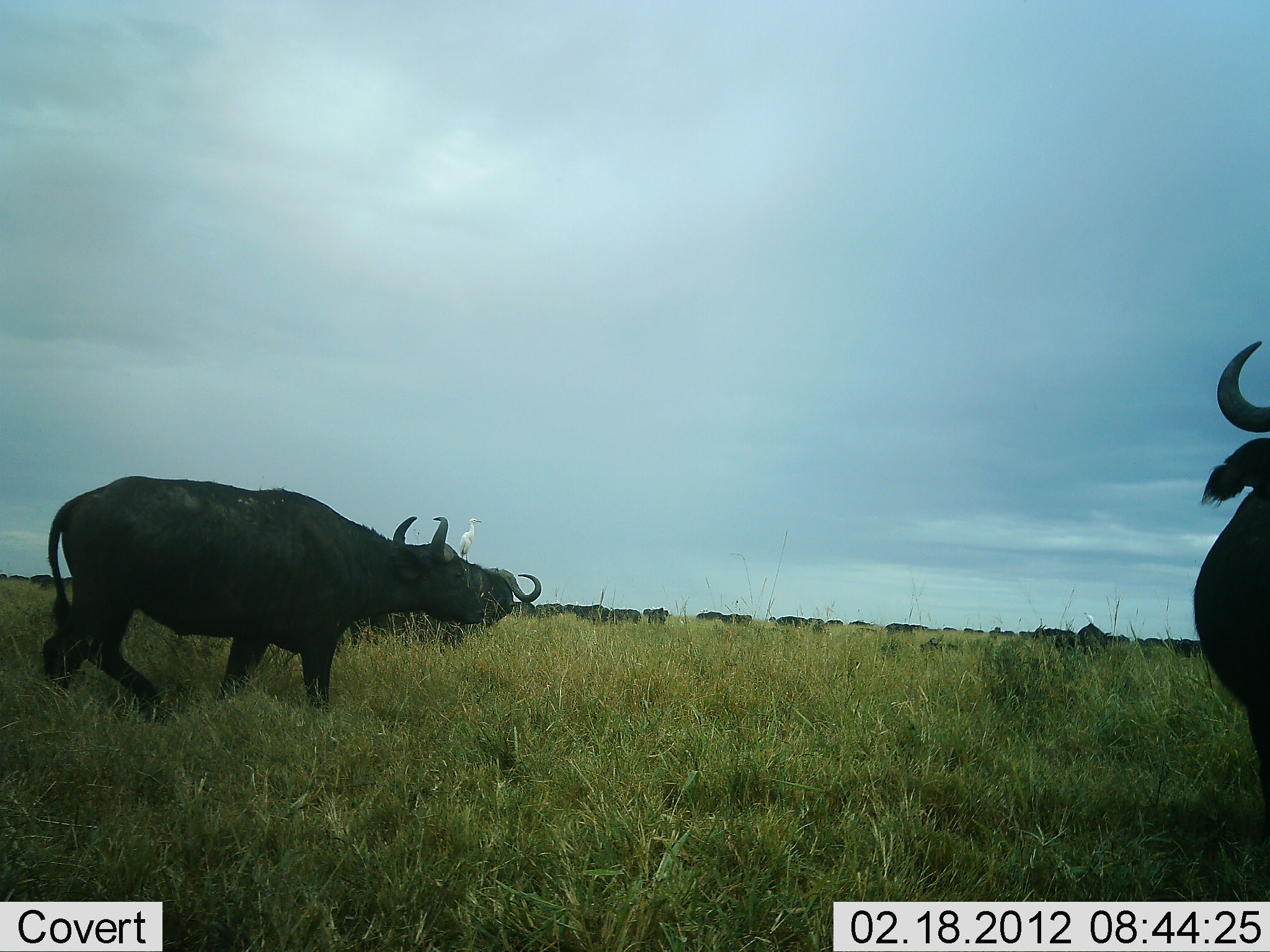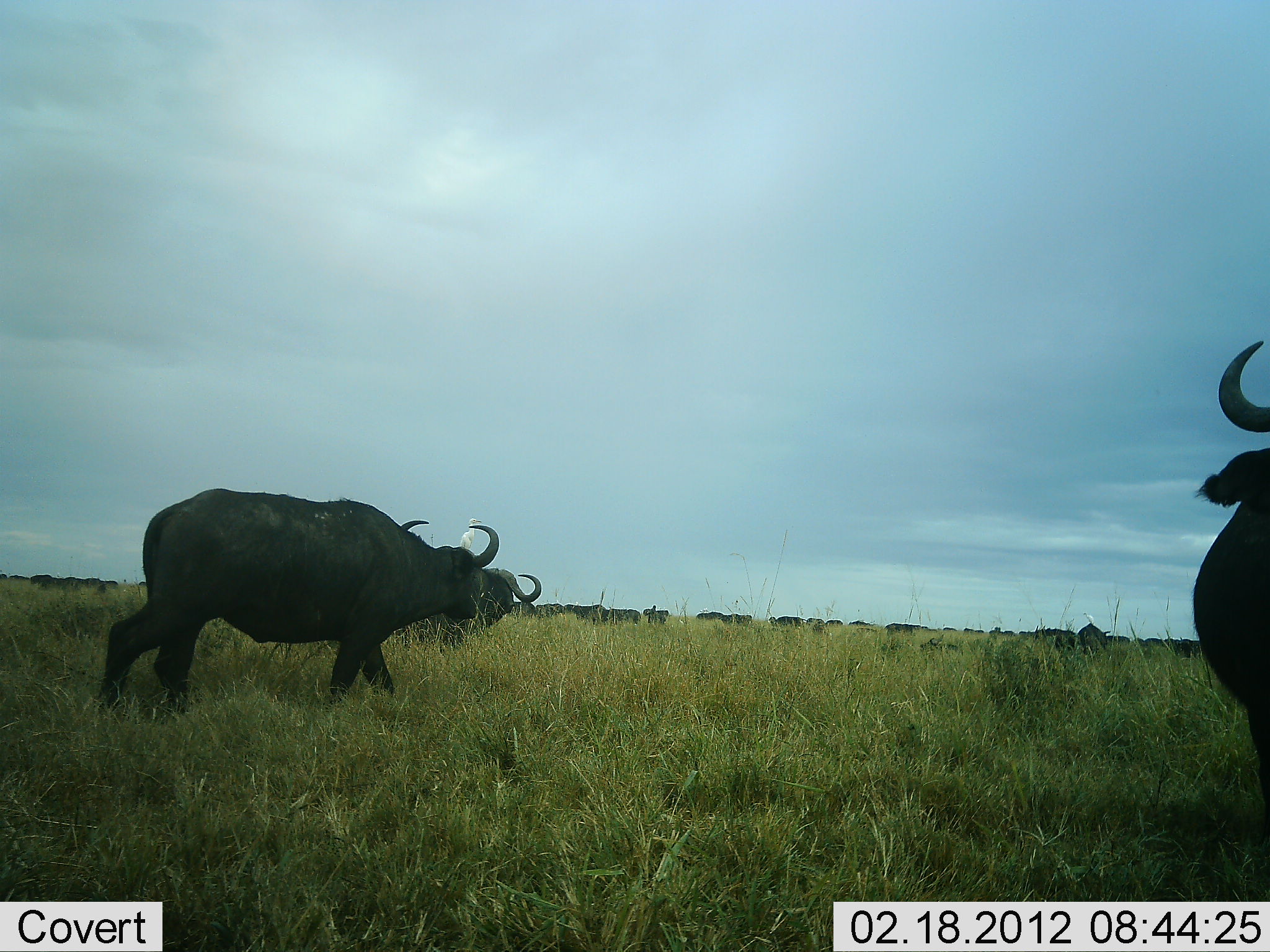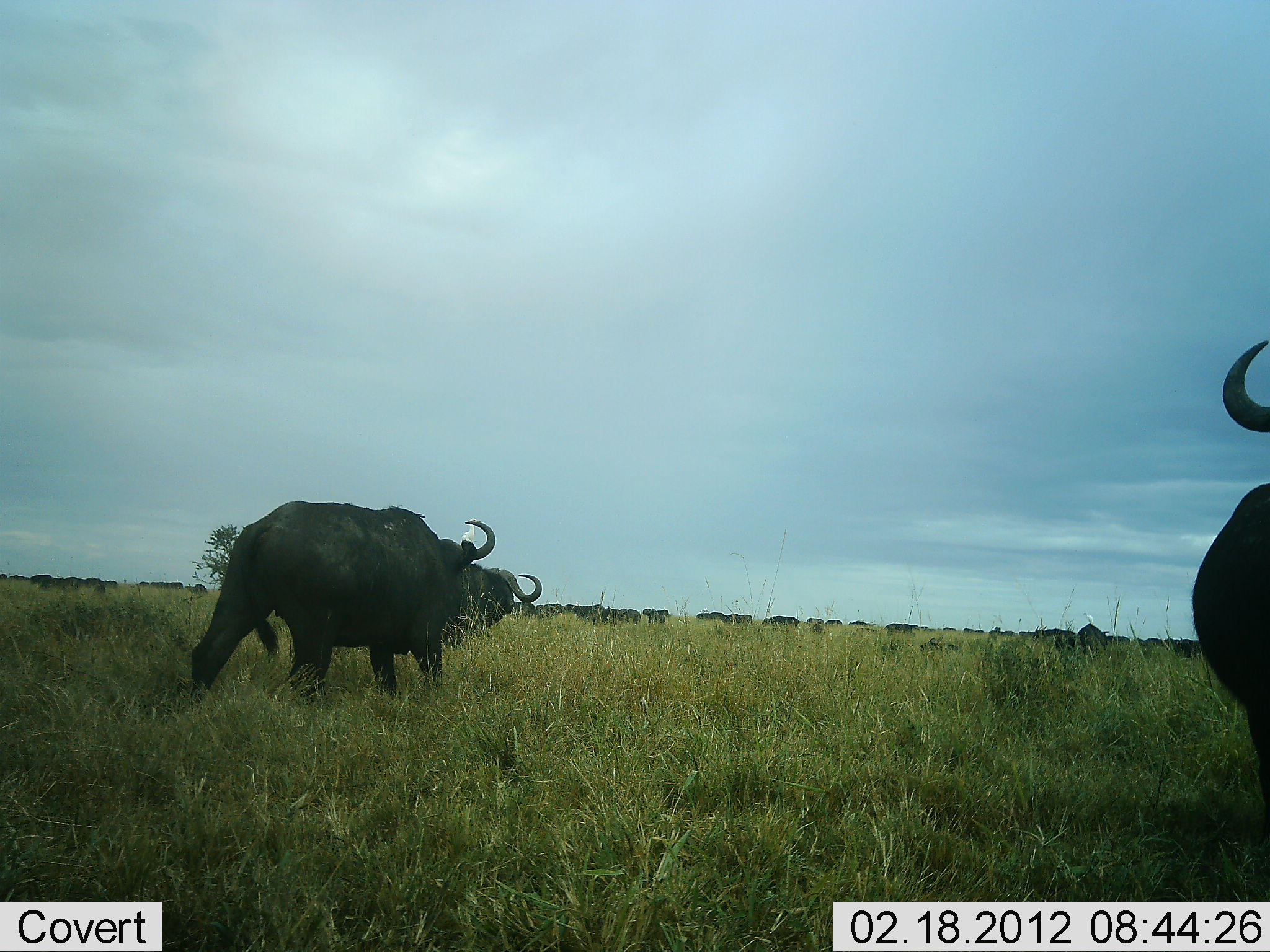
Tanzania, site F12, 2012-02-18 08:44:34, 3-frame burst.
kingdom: Animalia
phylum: Chordata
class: Mammalia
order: Artiodactyla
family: Bovidae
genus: Syncerus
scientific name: Syncerus caffer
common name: cape buffalo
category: buffalo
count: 11-50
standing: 88%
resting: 0%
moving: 88%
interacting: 0%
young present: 0%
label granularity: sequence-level